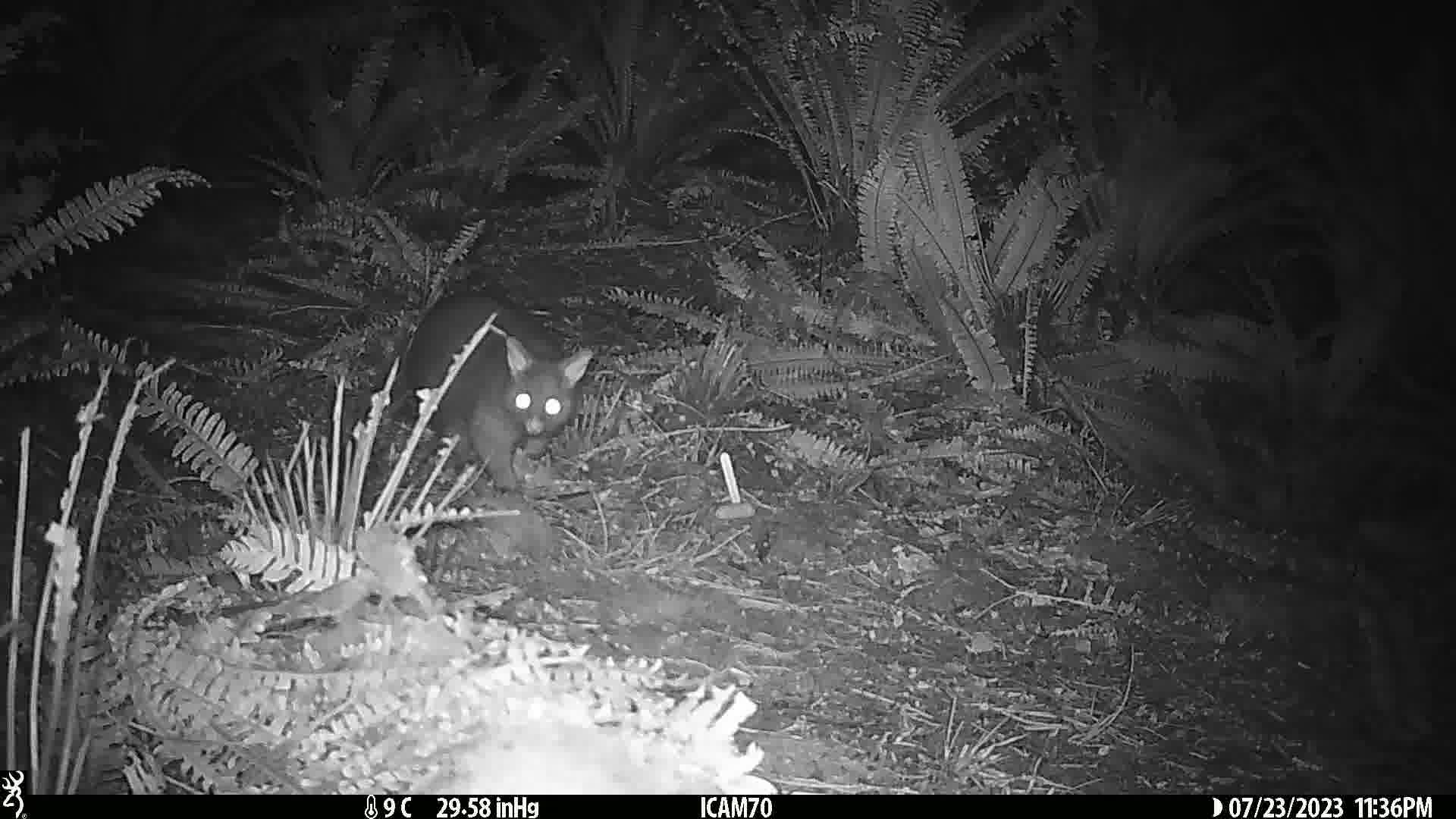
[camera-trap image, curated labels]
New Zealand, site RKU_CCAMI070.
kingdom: Animalia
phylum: Chordata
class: Mammalia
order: Diprotodontia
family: Phalangeridae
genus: Trichosurus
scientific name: Trichosurus vulpecula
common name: common brushtail possum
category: possum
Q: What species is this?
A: Possum (common brushtail possum) (Trichosurus vulpecula).